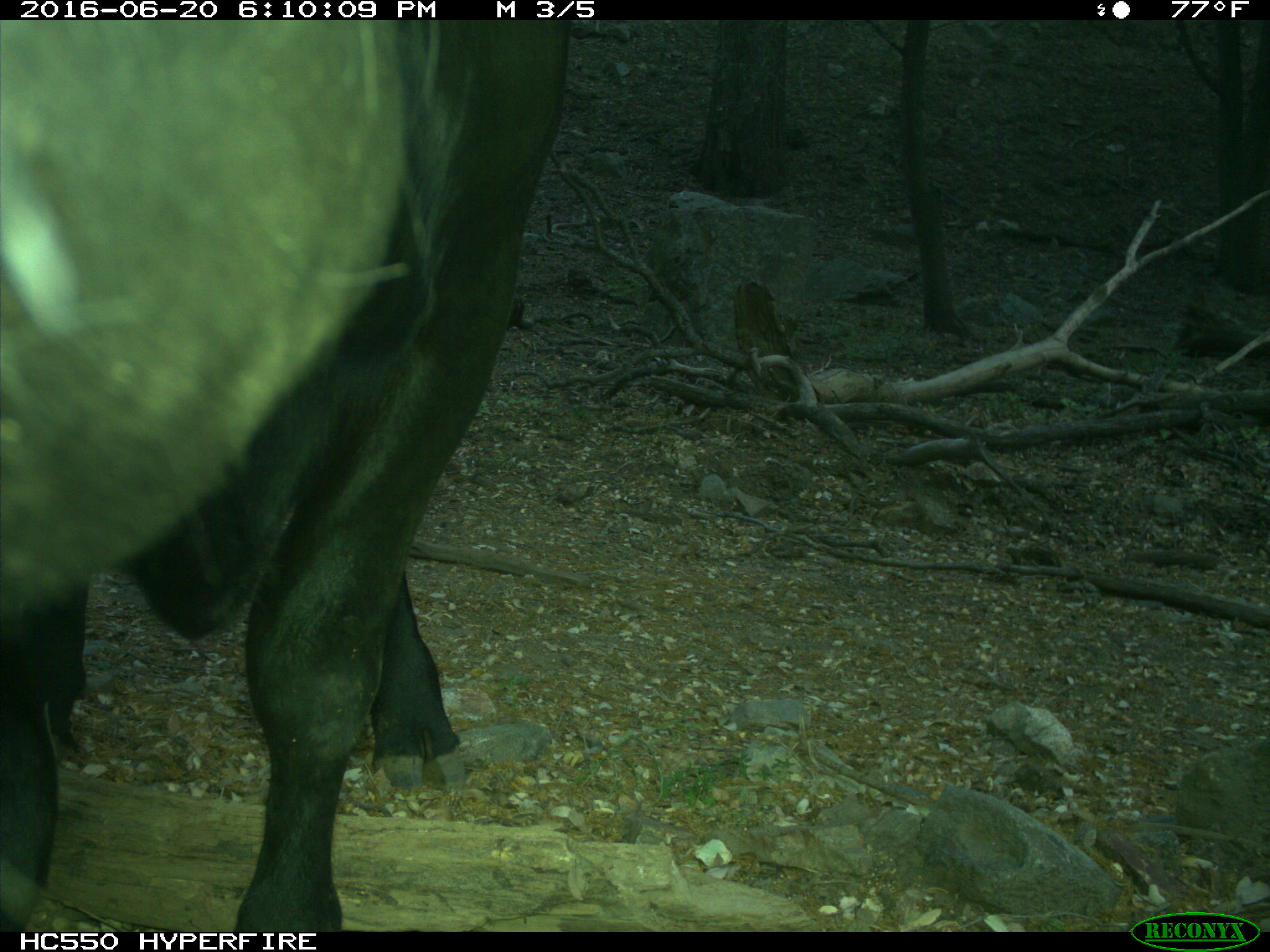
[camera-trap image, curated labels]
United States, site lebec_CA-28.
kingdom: Animalia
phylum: Chordata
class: Mammalia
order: Artiodactyla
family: Bovidae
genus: Bos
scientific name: Bos taurus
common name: domestic cow